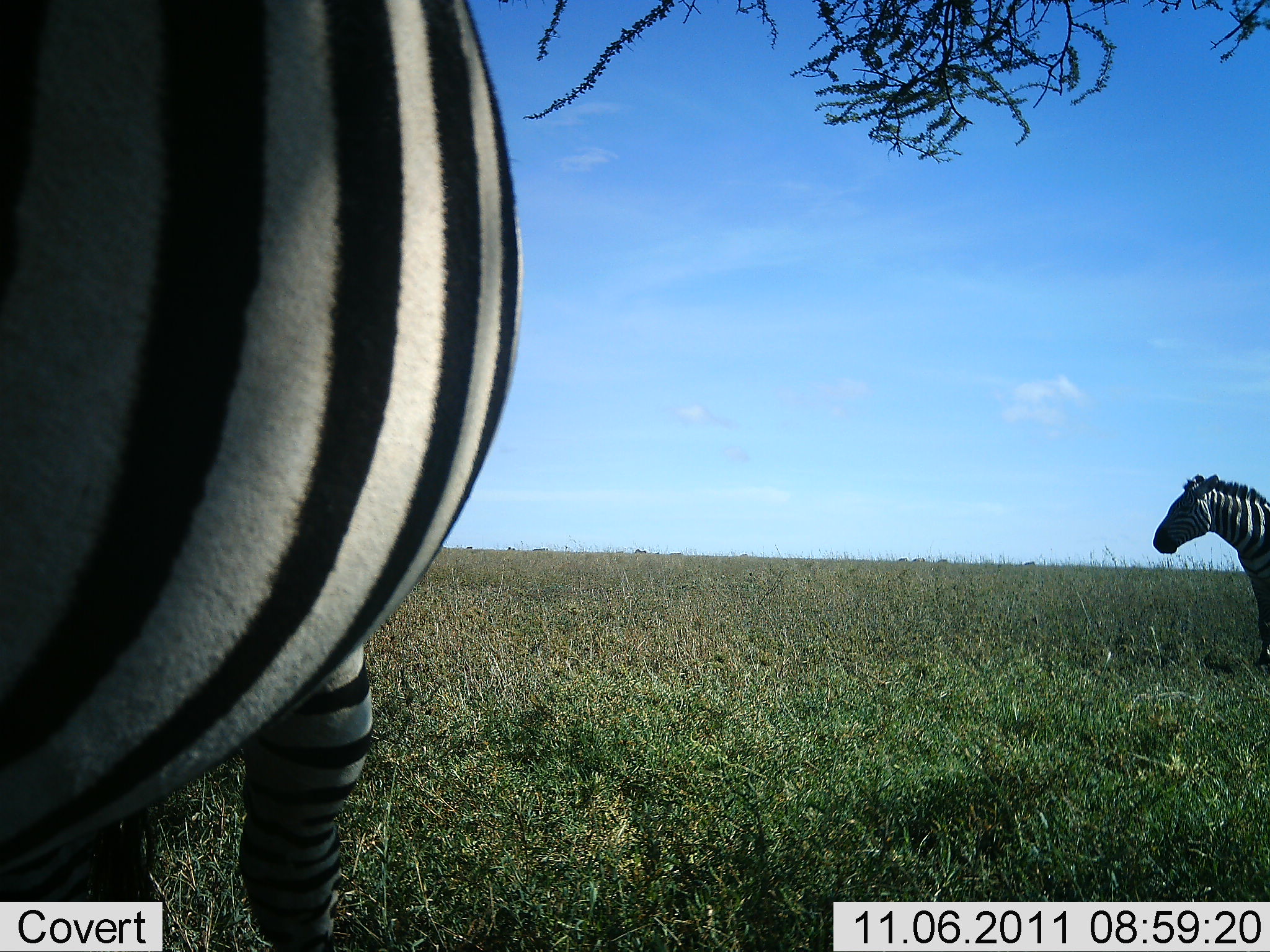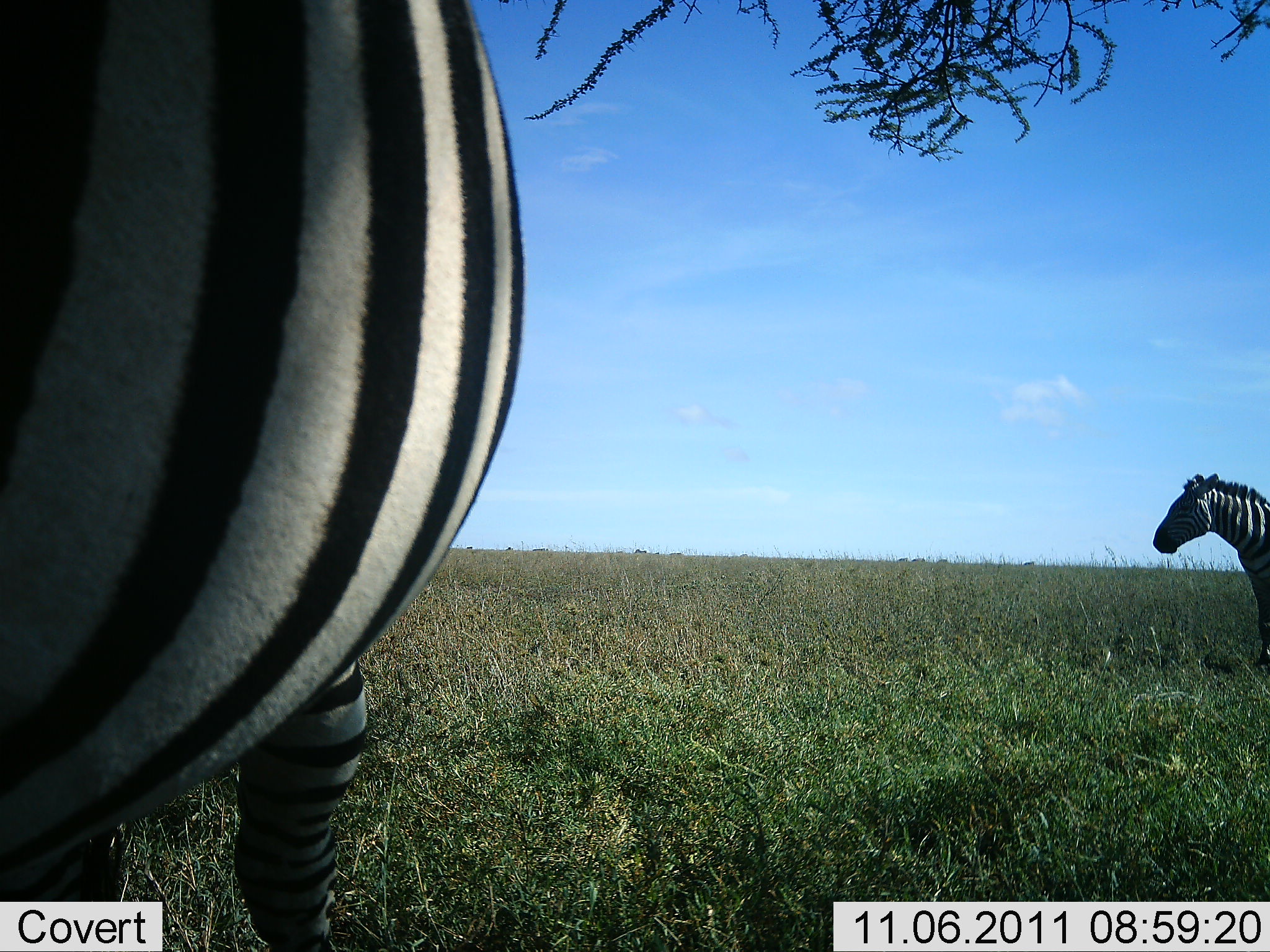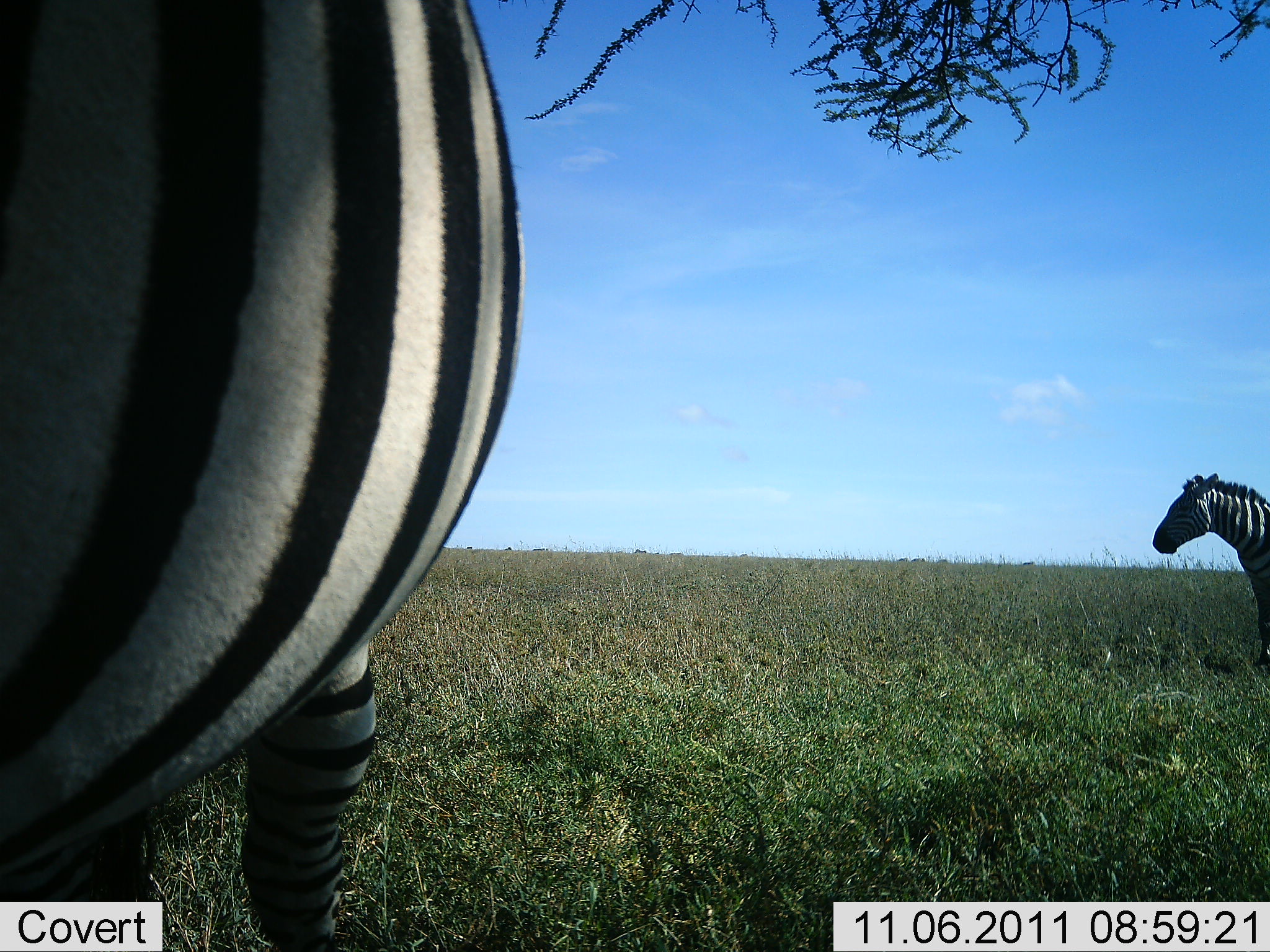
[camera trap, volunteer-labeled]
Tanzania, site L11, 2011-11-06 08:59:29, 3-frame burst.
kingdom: Animalia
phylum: Chordata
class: Mammalia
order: Perissodactyla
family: Equidae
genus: Equus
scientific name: Equus quagga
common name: plains zebra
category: zebra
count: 2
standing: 92%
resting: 8%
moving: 0%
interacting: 0%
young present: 0%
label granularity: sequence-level